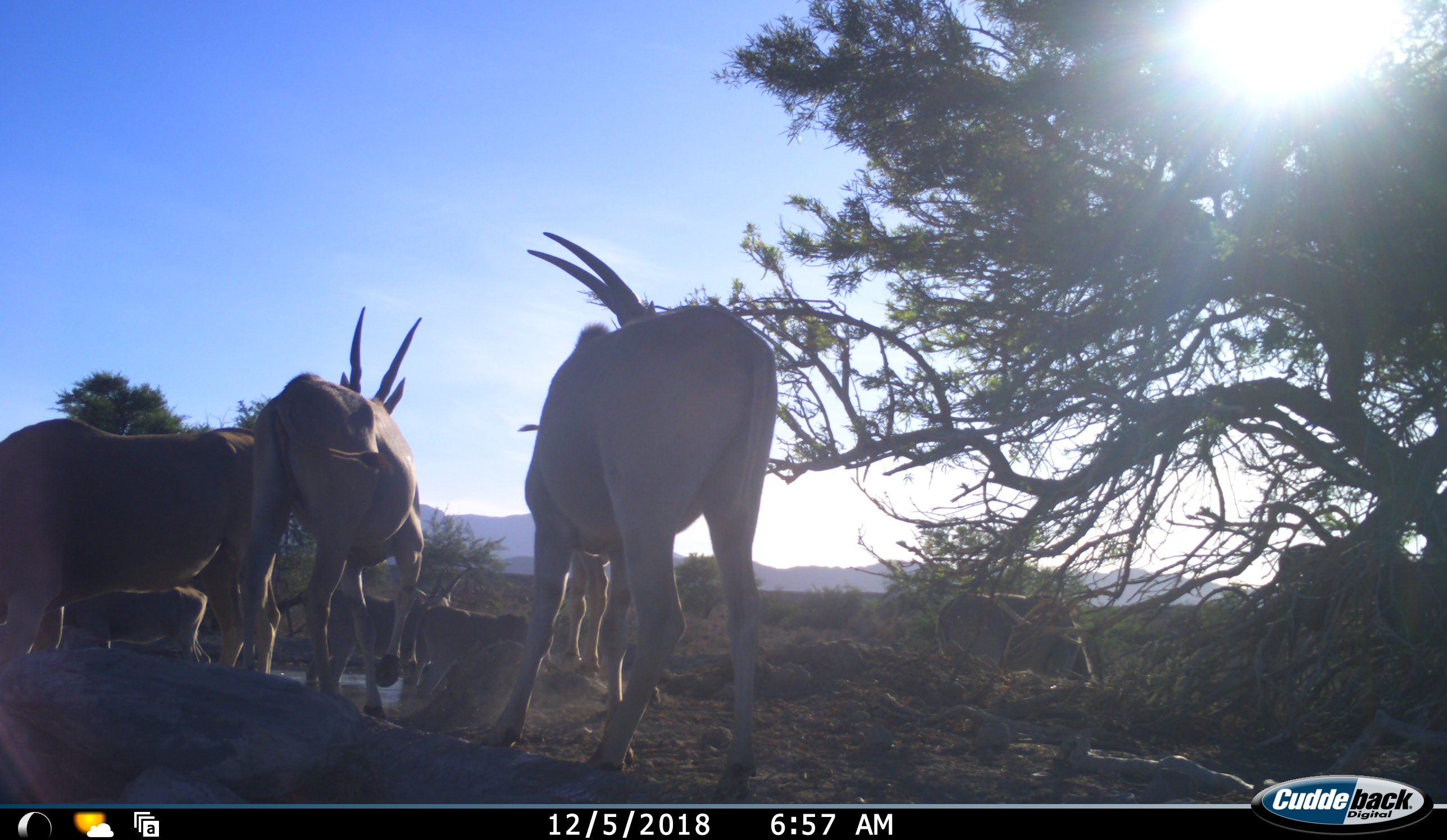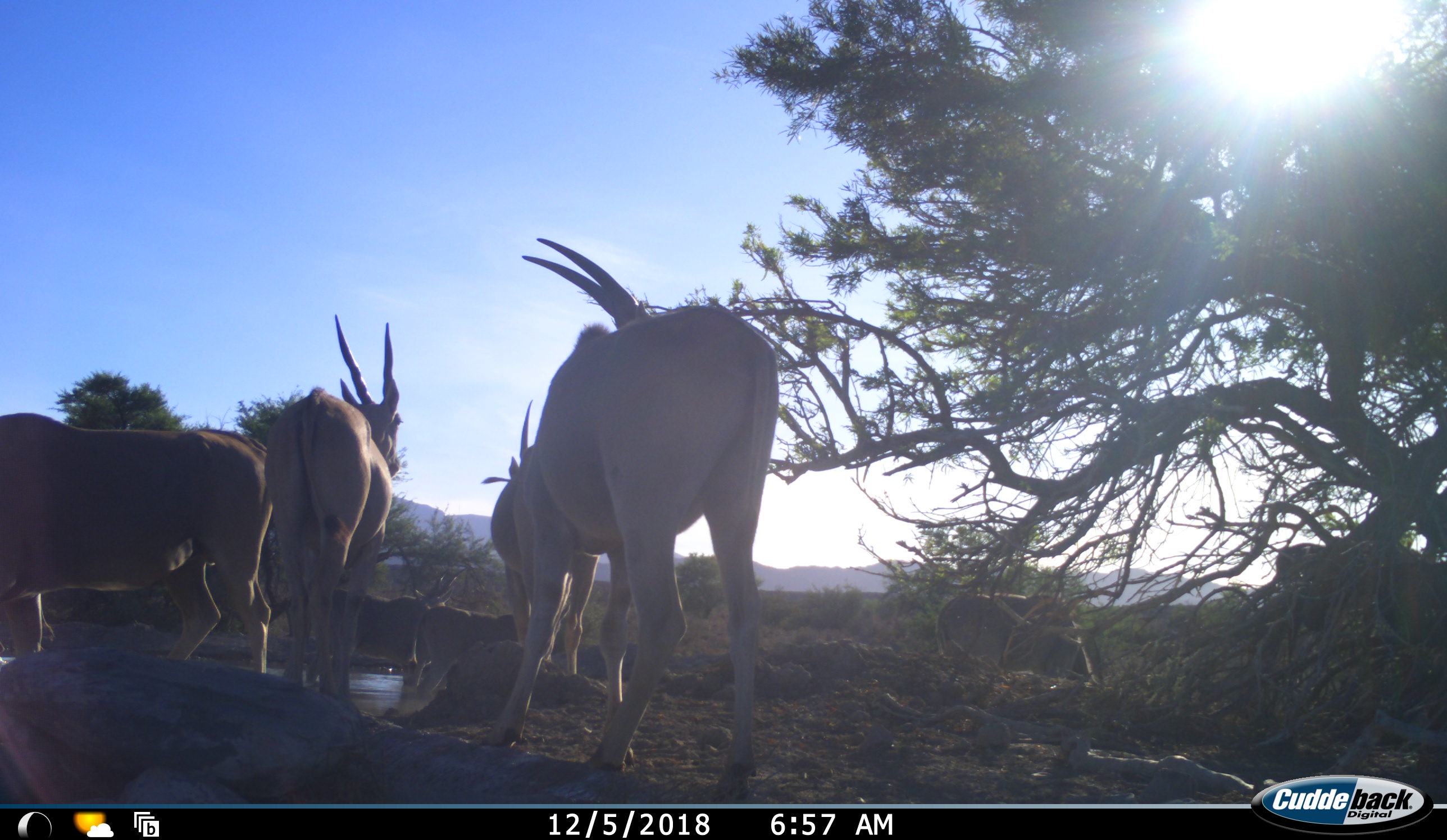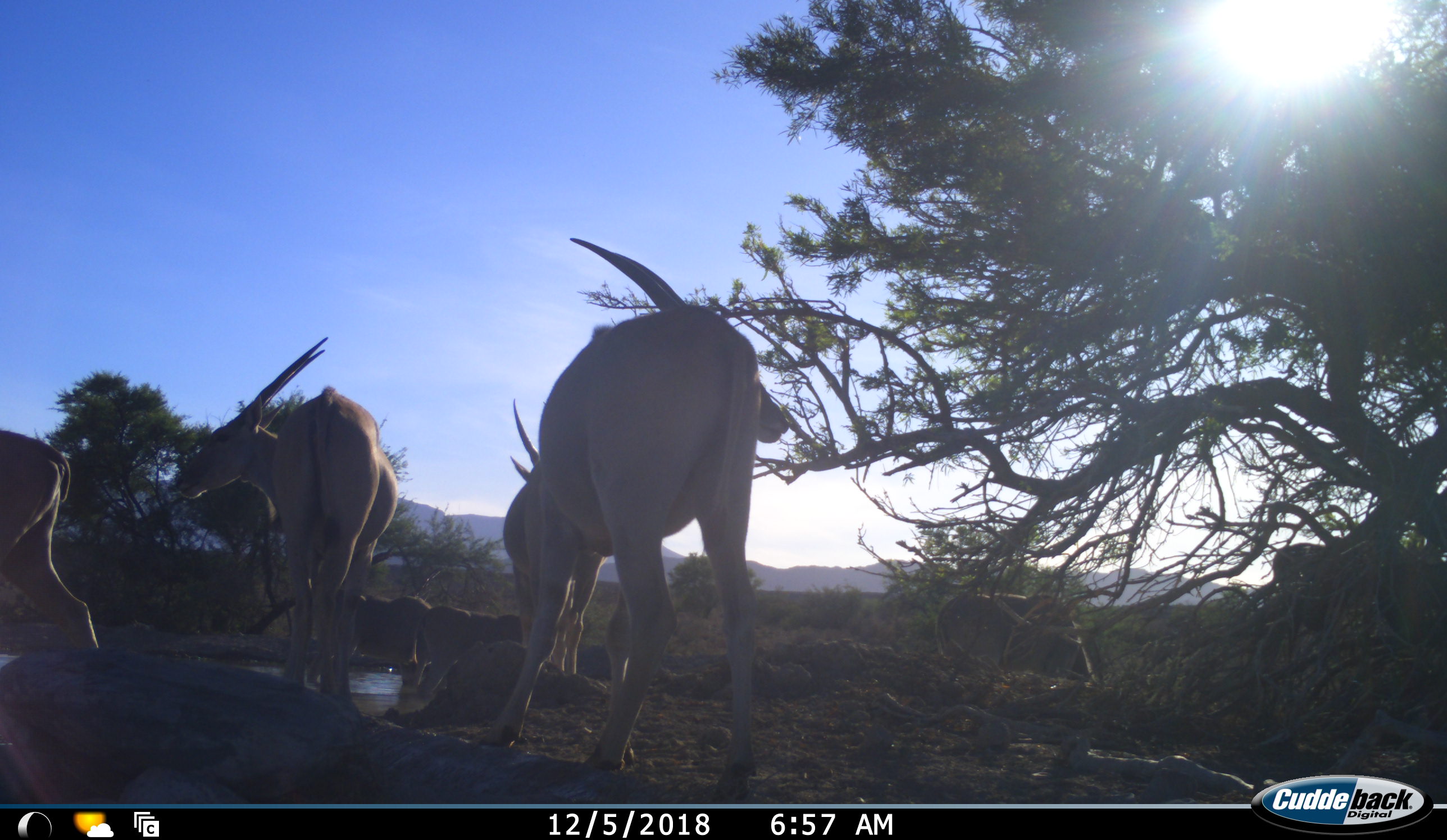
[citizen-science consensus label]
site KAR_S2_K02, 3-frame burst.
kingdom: Animalia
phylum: Chordata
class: Mammalia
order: Artiodactyla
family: Bovidae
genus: Tragelaphus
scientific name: Tragelaphus oryx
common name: eland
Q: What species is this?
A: Eland (Tragelaphus oryx).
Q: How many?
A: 7.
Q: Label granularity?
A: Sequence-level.